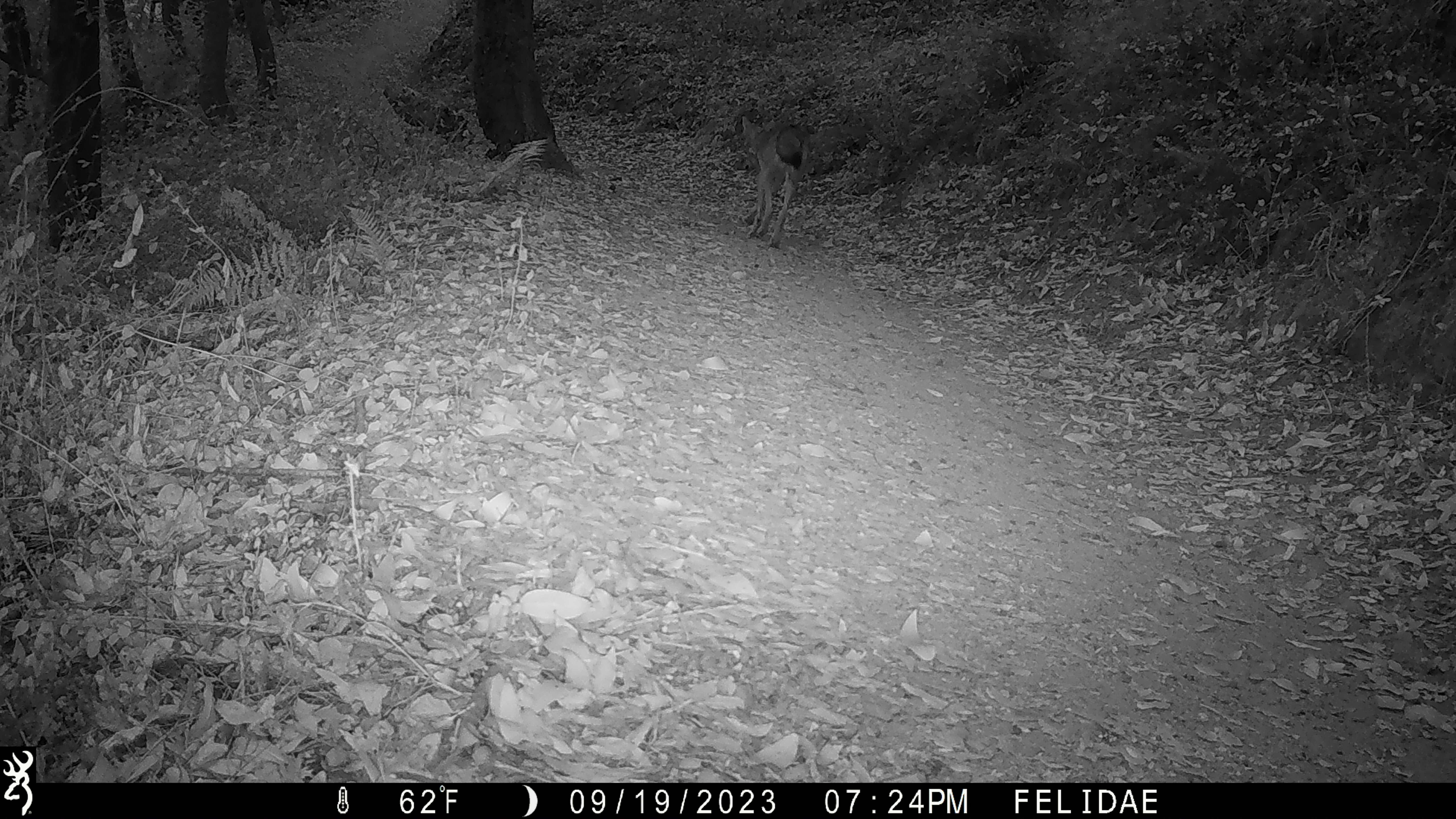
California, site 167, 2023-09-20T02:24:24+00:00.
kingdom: Animalia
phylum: Chordata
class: Mammalia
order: Carnivora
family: Canidae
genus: Canis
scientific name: Canis latrans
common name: coyote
Coyote (Canis latrans).